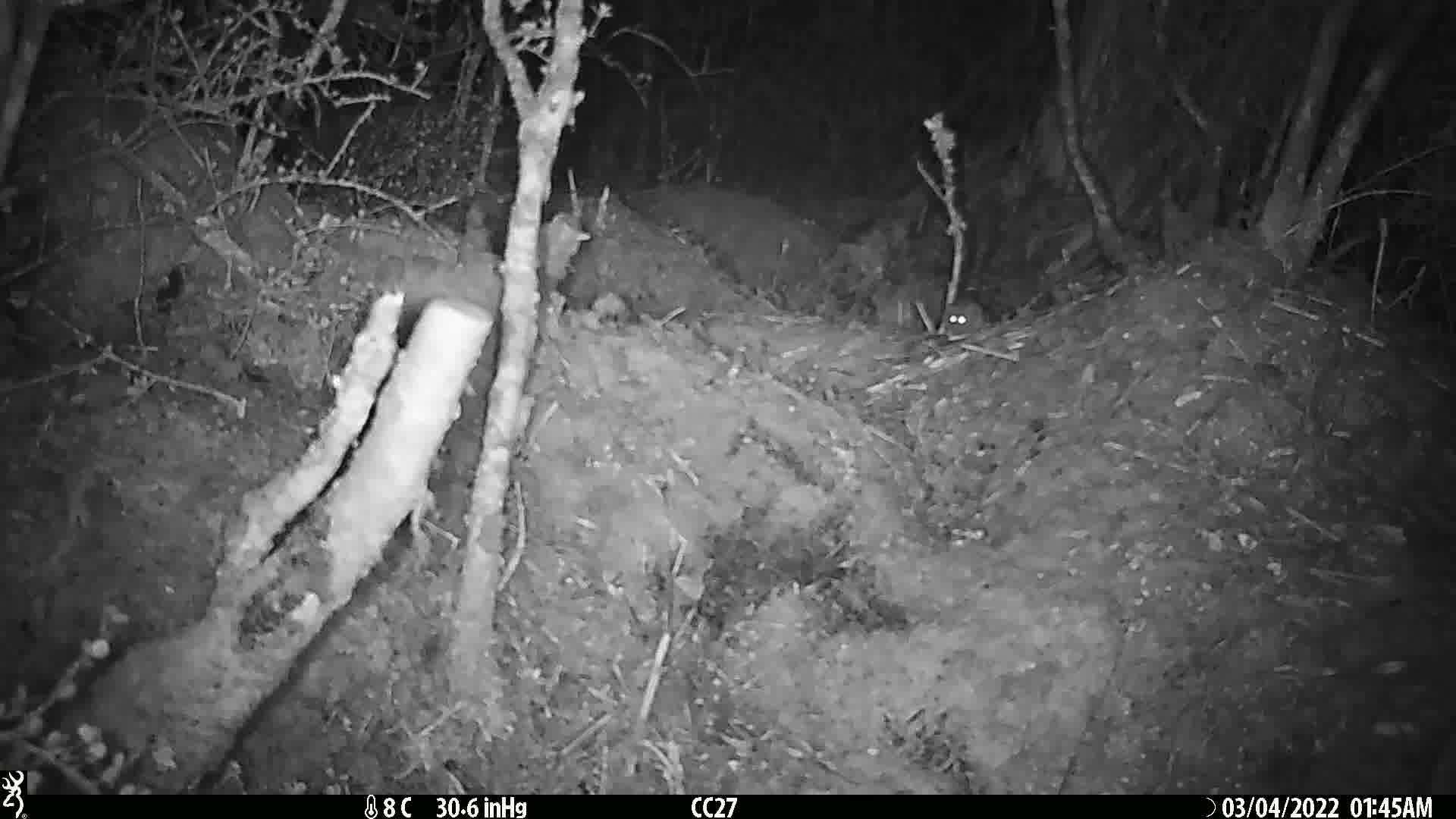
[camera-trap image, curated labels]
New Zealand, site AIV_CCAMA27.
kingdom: Animalia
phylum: Chordata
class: Mammalia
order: Rodentia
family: Muridae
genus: Mus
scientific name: Mus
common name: mouse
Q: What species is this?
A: Mouse (Mus).